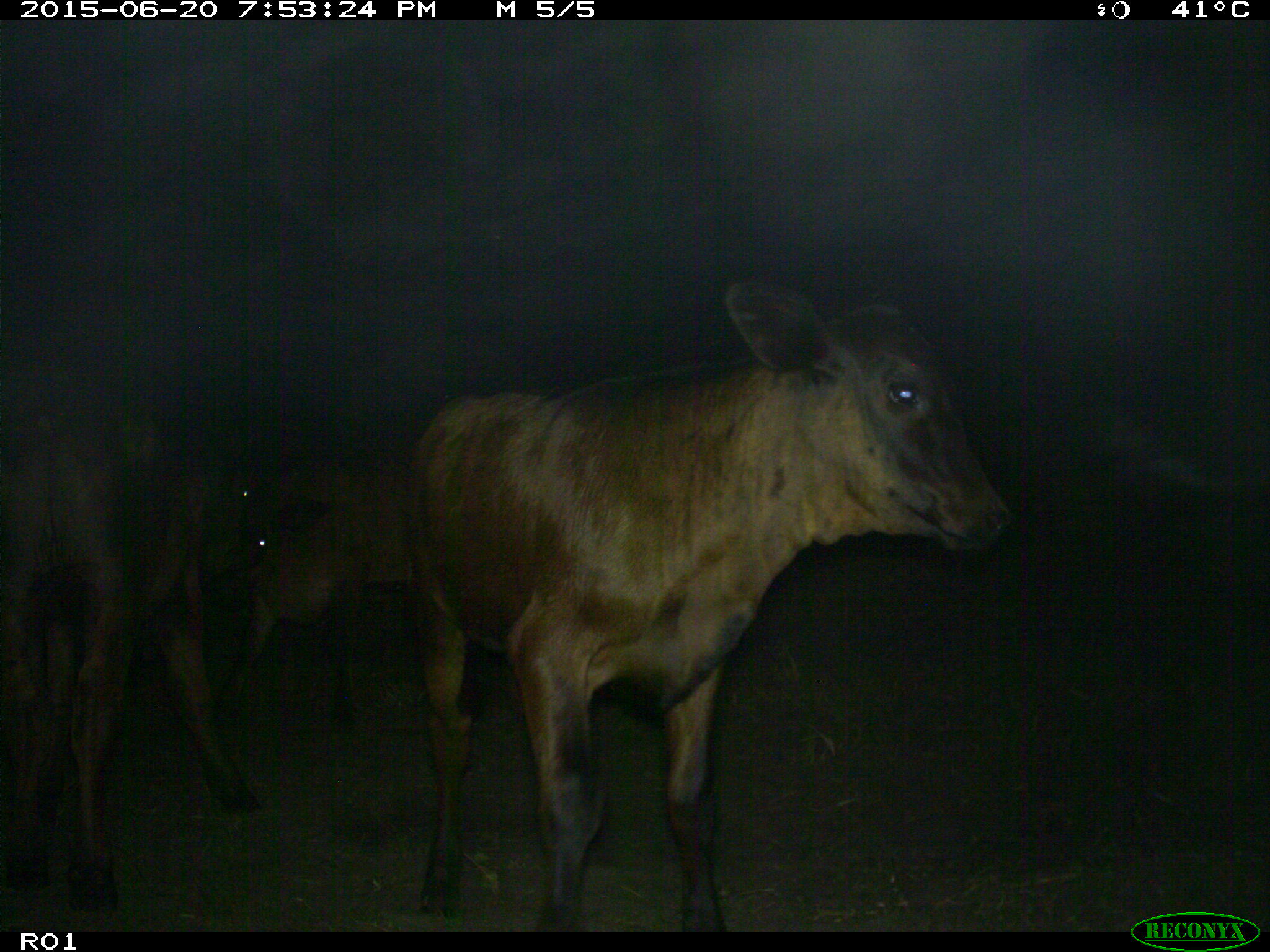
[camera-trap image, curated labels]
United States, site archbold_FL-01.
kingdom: Animalia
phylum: Chordata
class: Mammalia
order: Artiodactyla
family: Bovidae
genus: Bos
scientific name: Bos taurus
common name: domestic cow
Bos taurus (domestic cow).